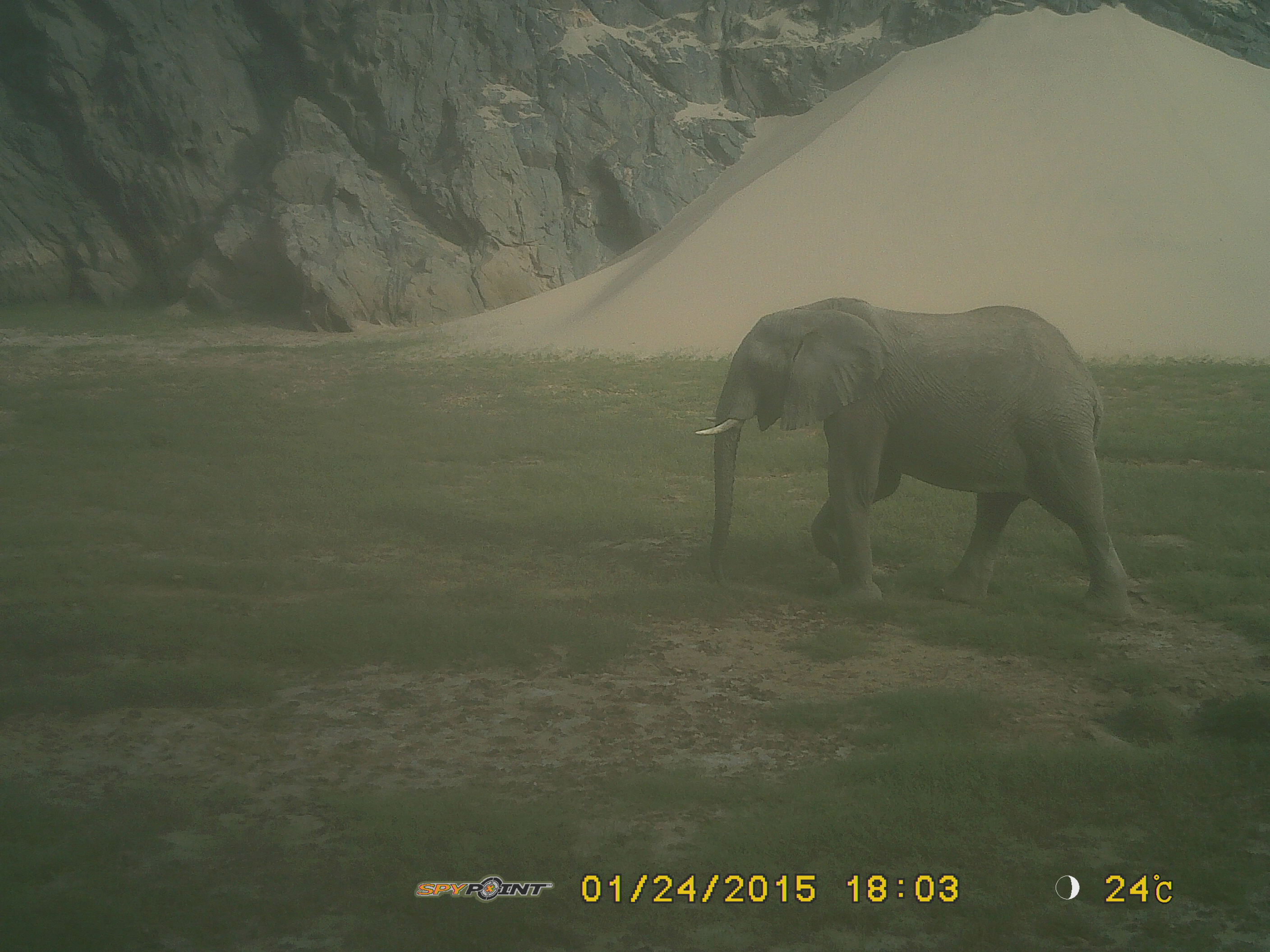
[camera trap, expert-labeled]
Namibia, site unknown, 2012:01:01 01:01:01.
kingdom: Animalia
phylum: Chordata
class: Mammalia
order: Proboscidea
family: Elephantidae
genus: Loxodonta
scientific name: Loxodonta africana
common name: african elephant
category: loxodanta africana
Loxodanta africana (african elephant) (Loxodonta africana).